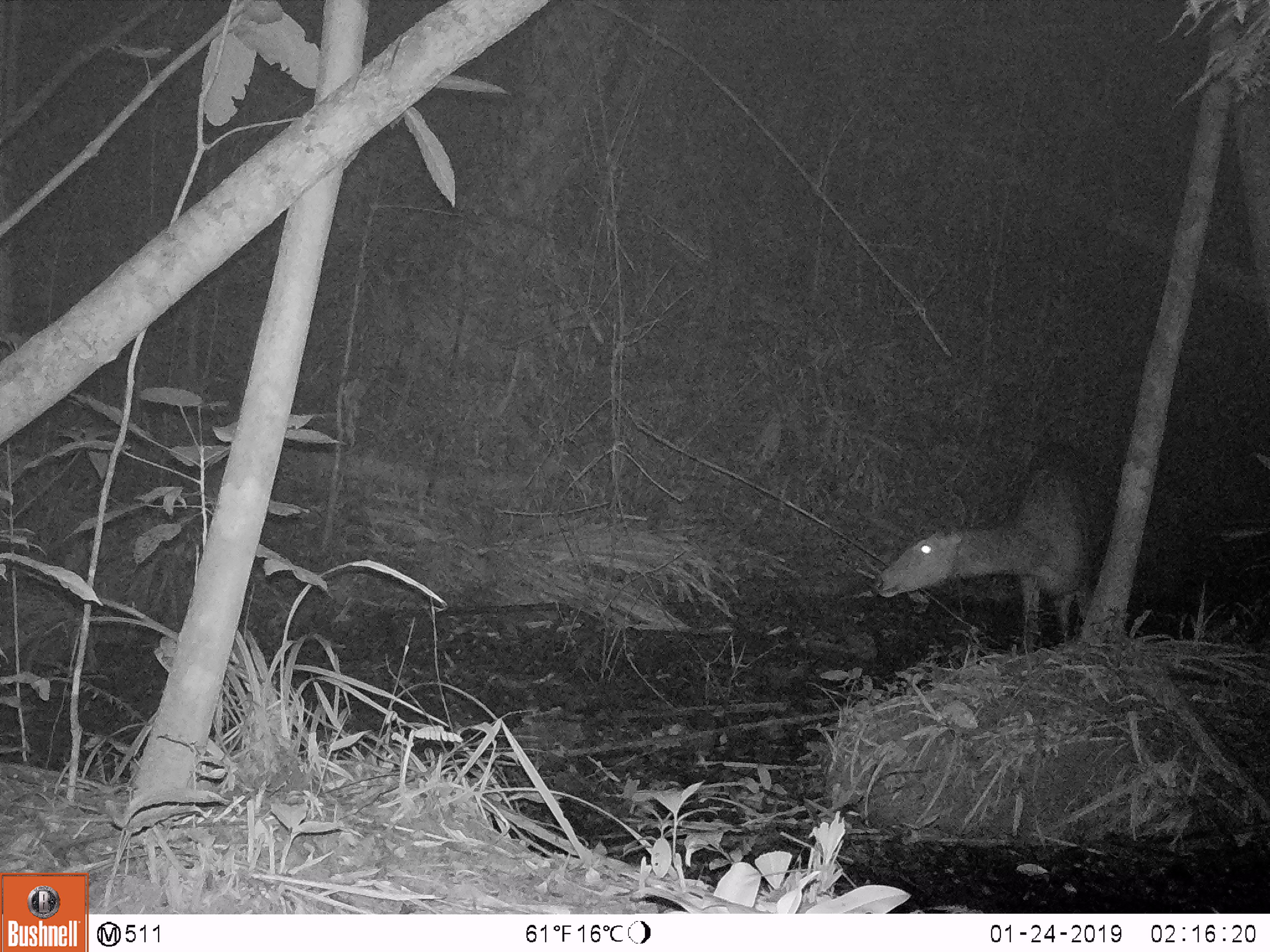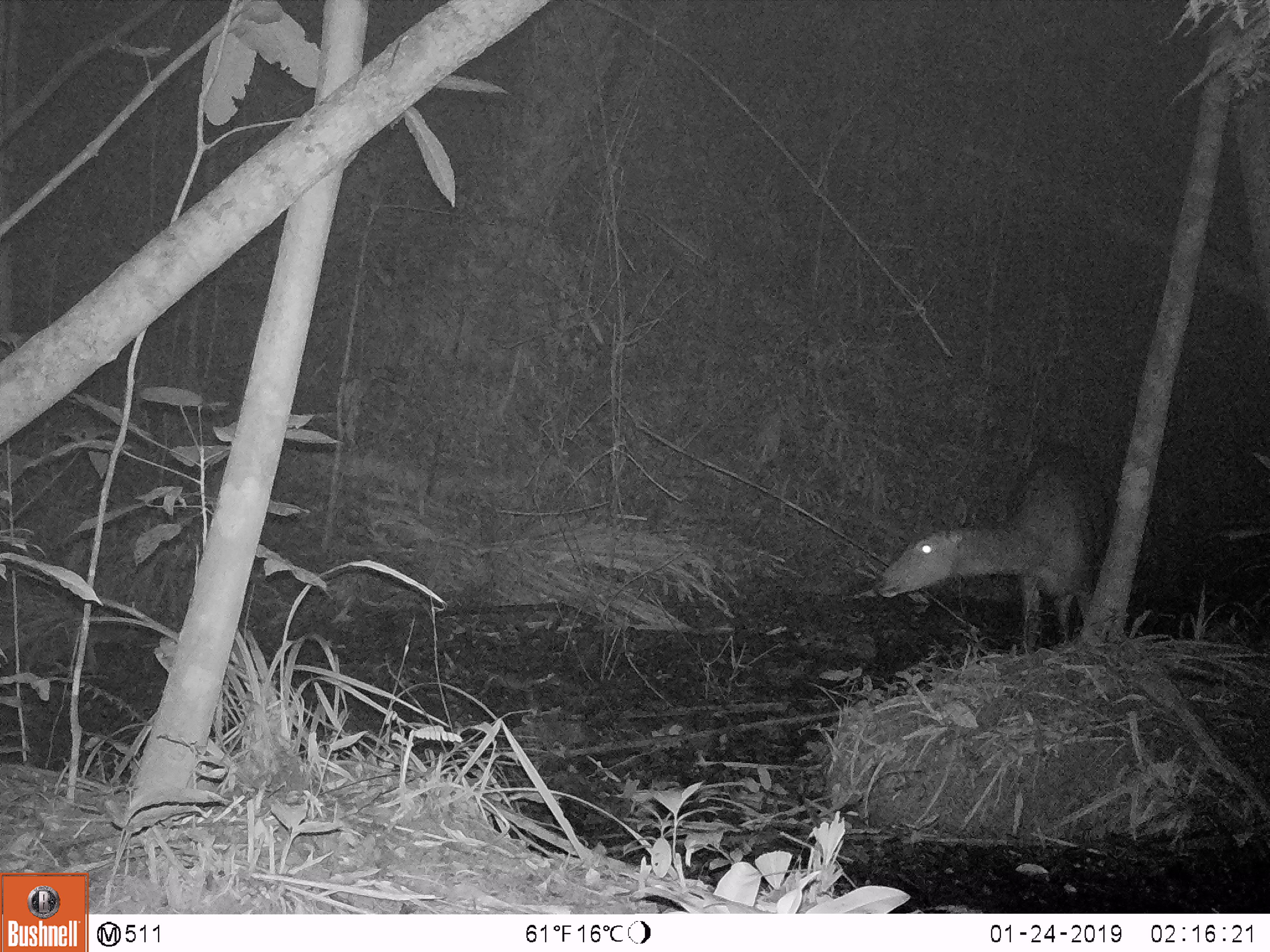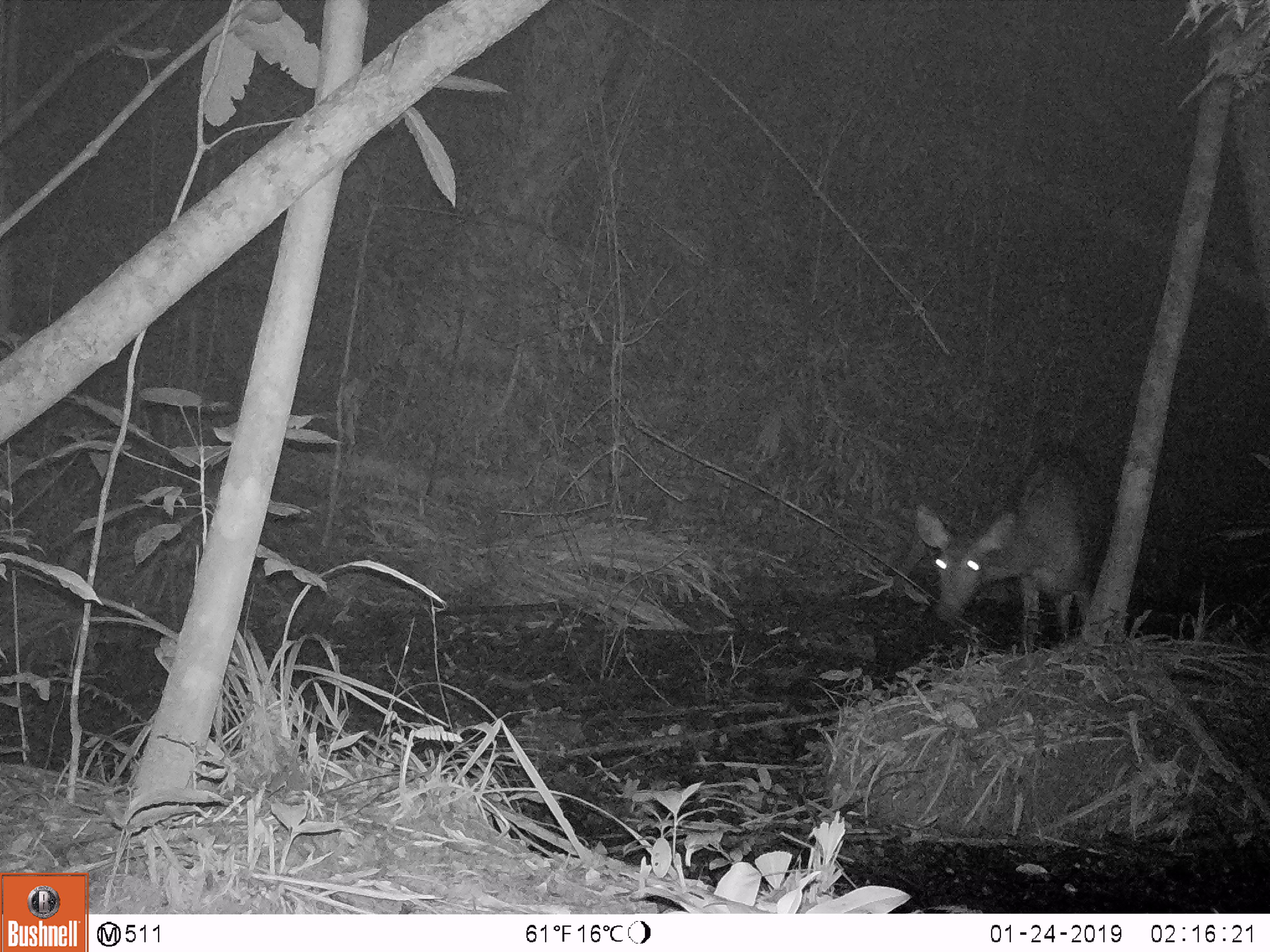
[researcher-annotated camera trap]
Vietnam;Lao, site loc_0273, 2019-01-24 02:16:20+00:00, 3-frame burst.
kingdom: Animalia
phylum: Chordata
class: Mammalia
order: Artiodactyla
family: Cervidae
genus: Rusa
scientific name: Rusa unicolor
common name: sambar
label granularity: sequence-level